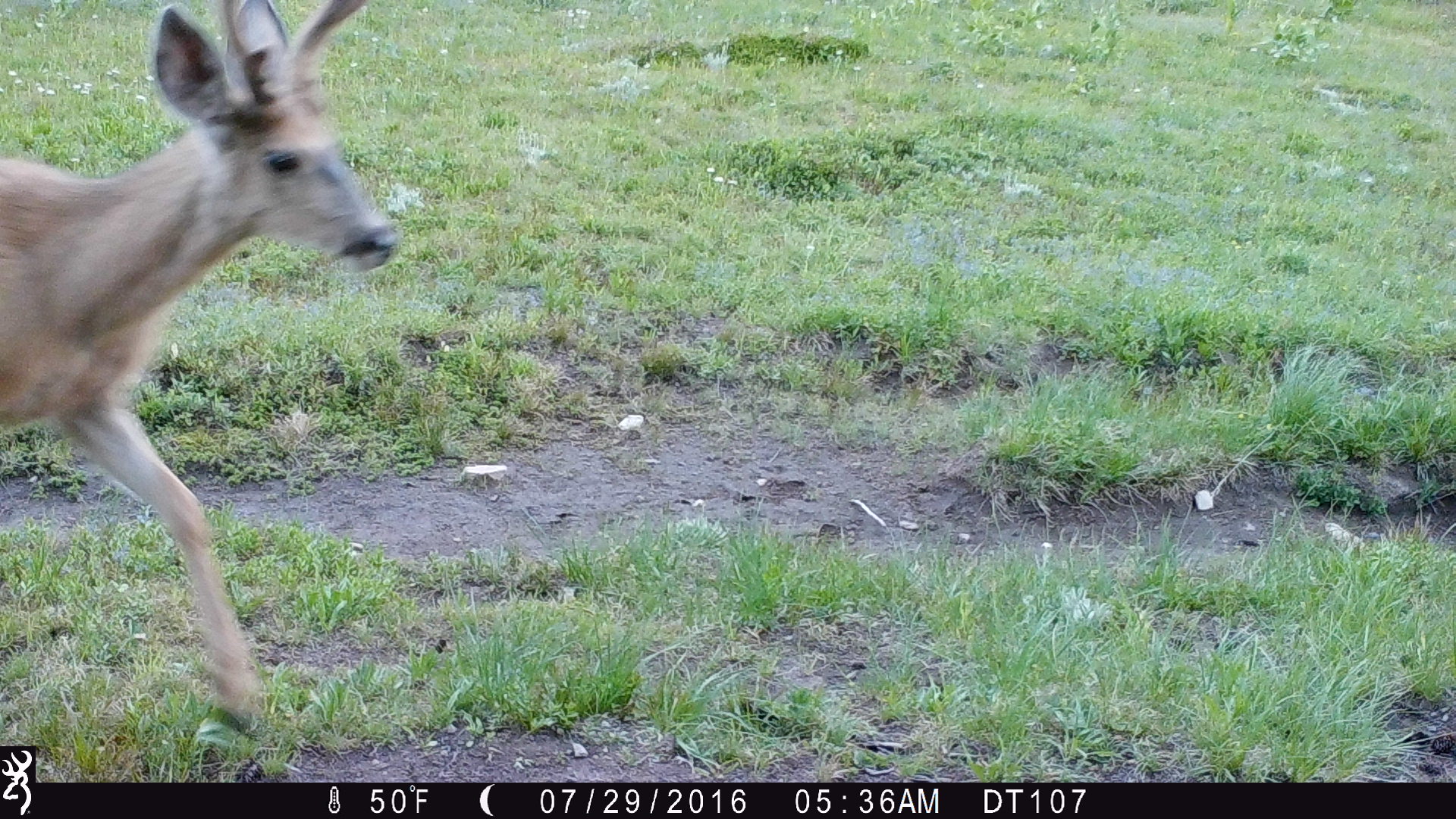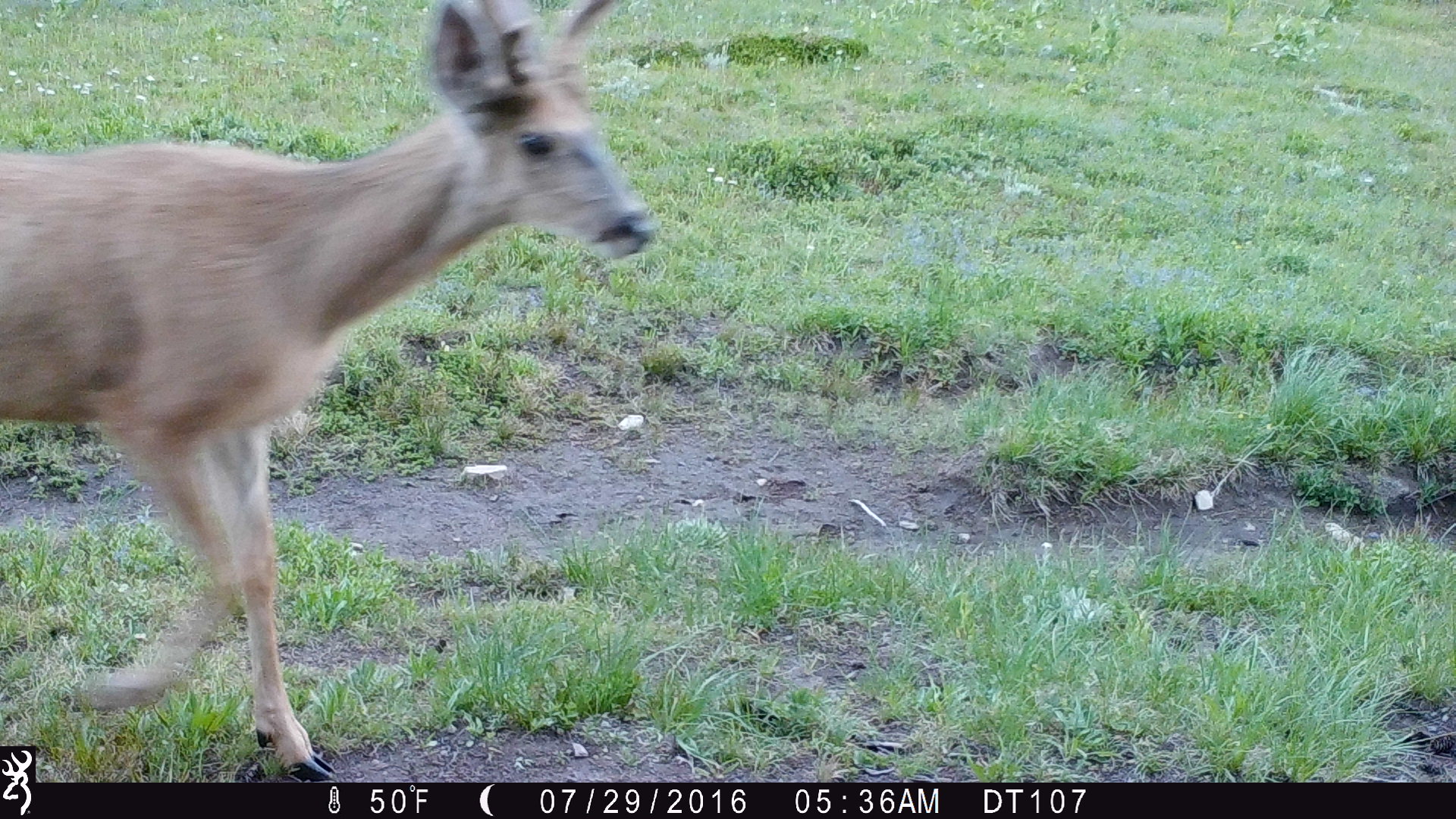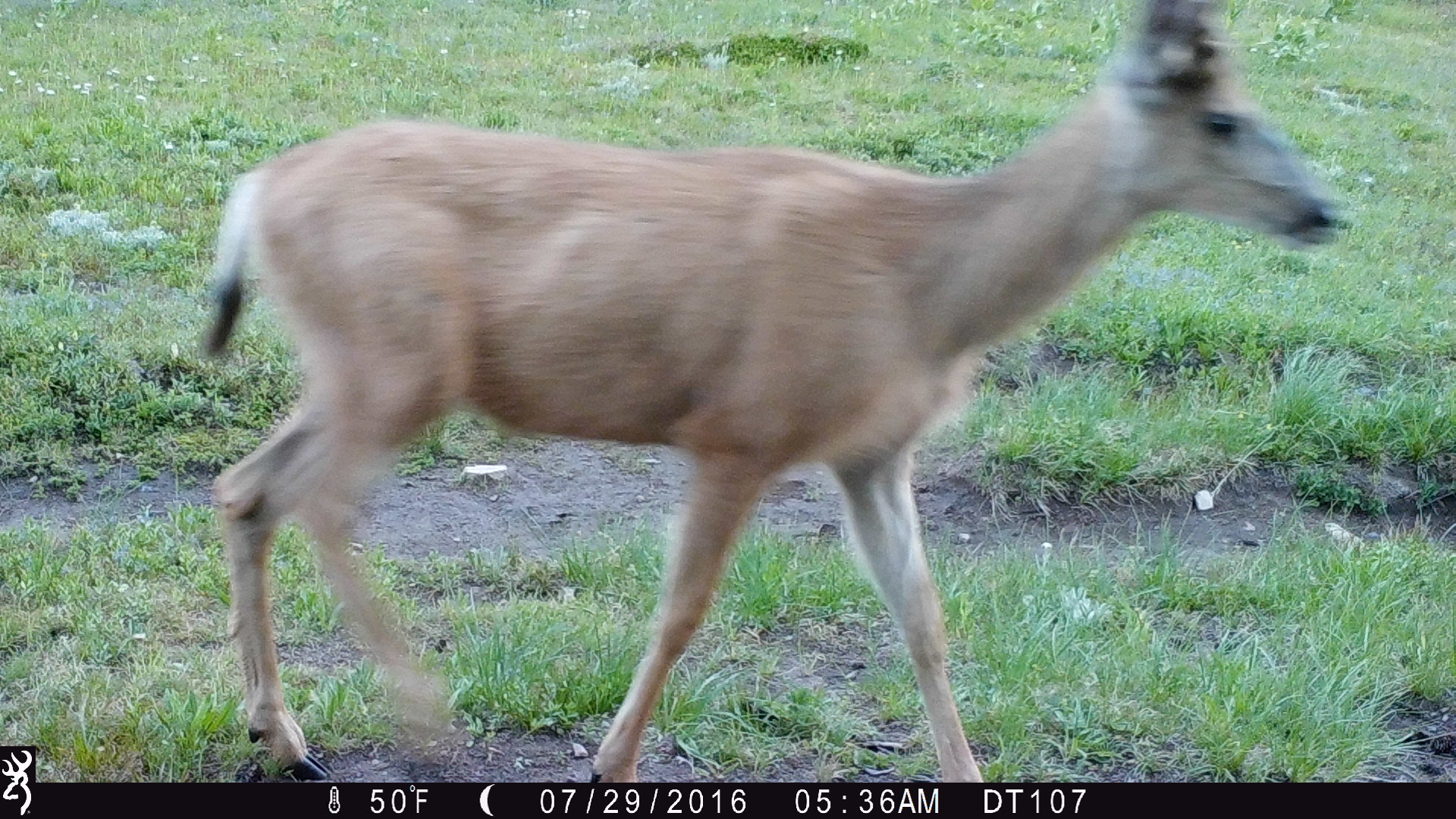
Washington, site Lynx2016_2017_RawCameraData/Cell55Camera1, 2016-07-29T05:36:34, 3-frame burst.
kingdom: Animalia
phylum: Chordata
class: Mammalia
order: Artiodactyla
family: Cervidae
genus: Odocoileus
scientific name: Odocoileus hemionus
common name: mule deer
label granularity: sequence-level